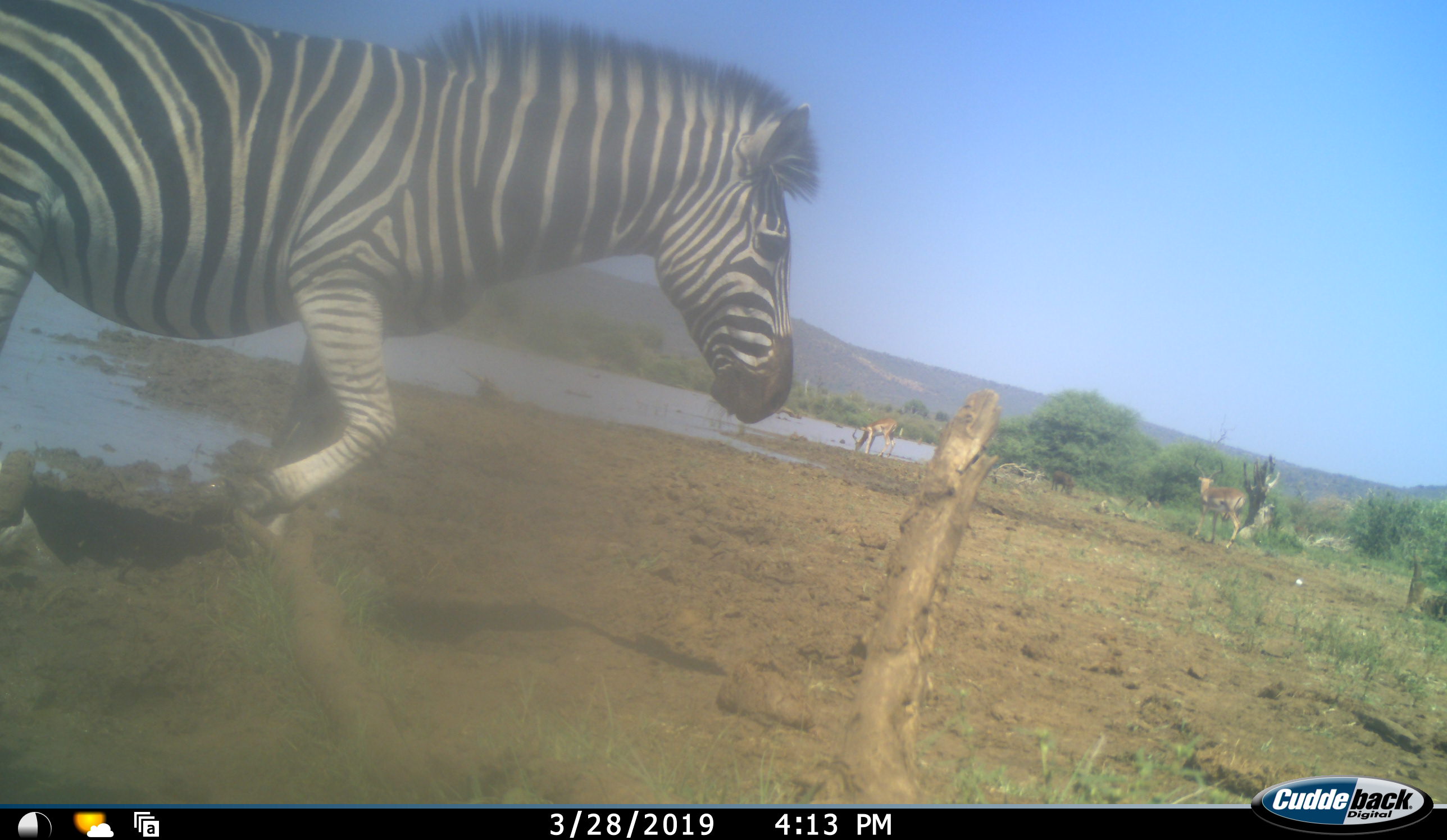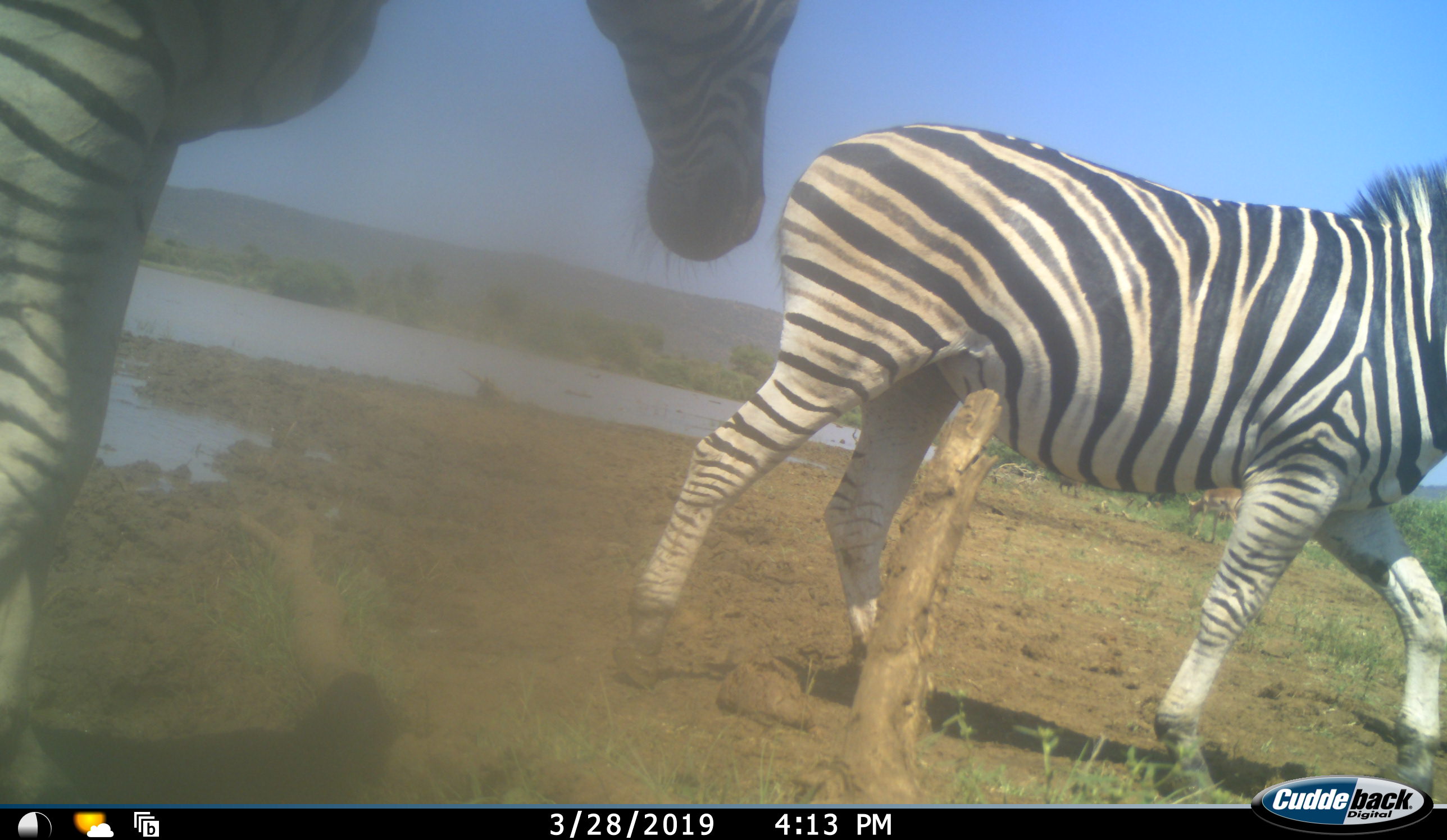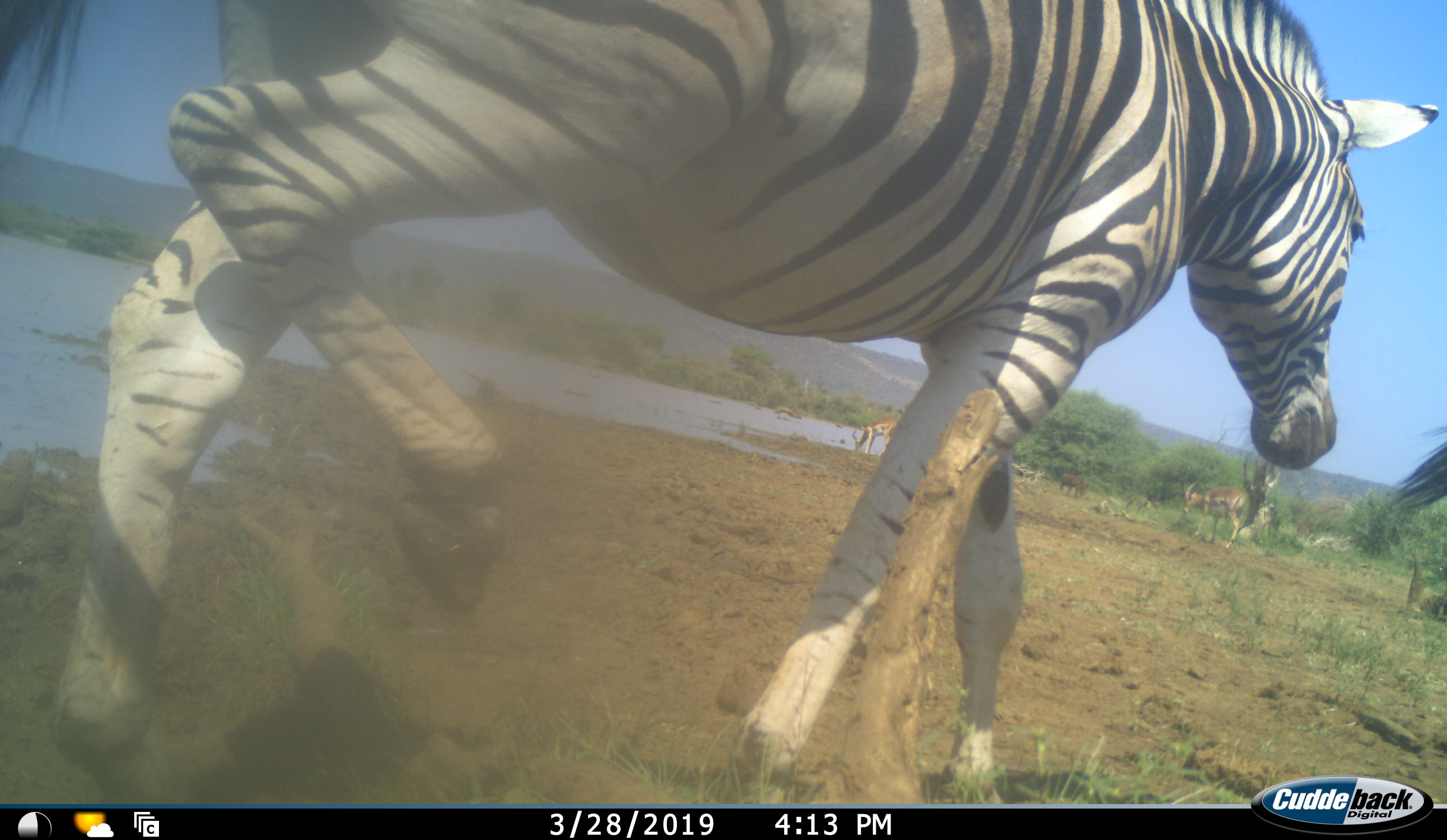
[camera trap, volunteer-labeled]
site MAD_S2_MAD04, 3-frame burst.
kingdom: Animalia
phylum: Chordata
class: Mammalia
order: Perissodactyla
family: Equidae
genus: Equus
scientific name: Equus quagga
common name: plains zebra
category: zebraplains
Zebraplains (plains zebra) (Equus quagga), count 2. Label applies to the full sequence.